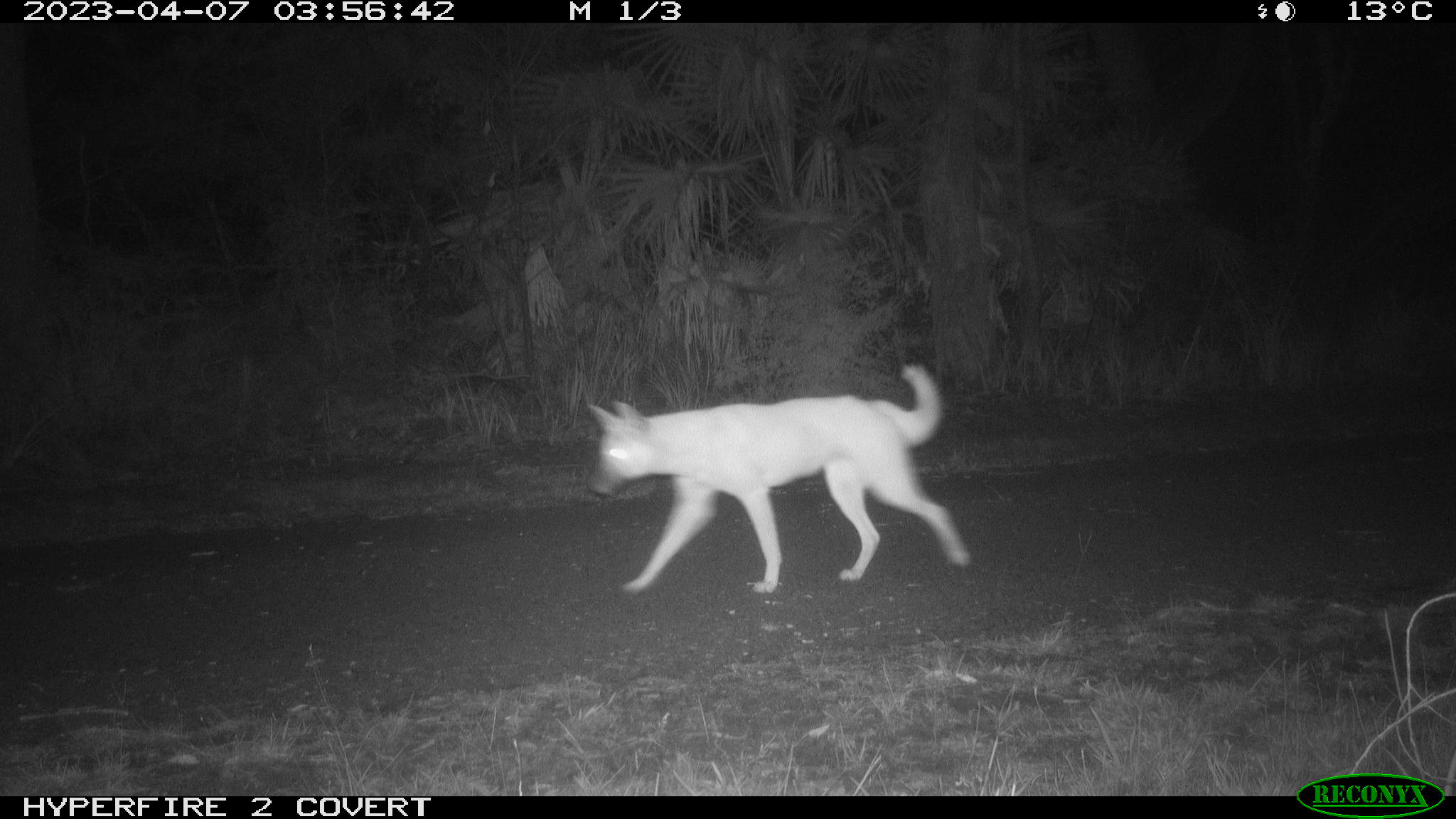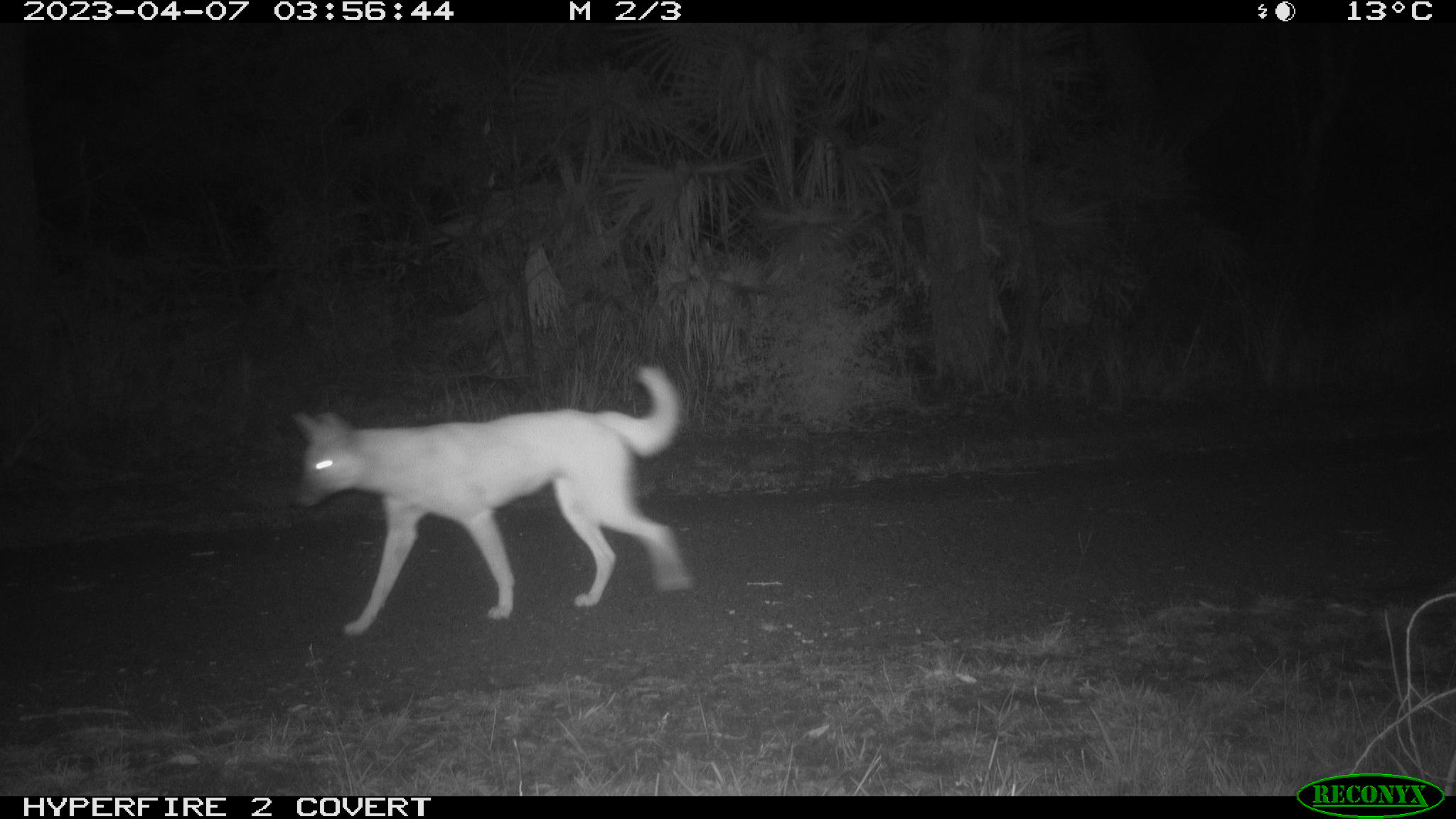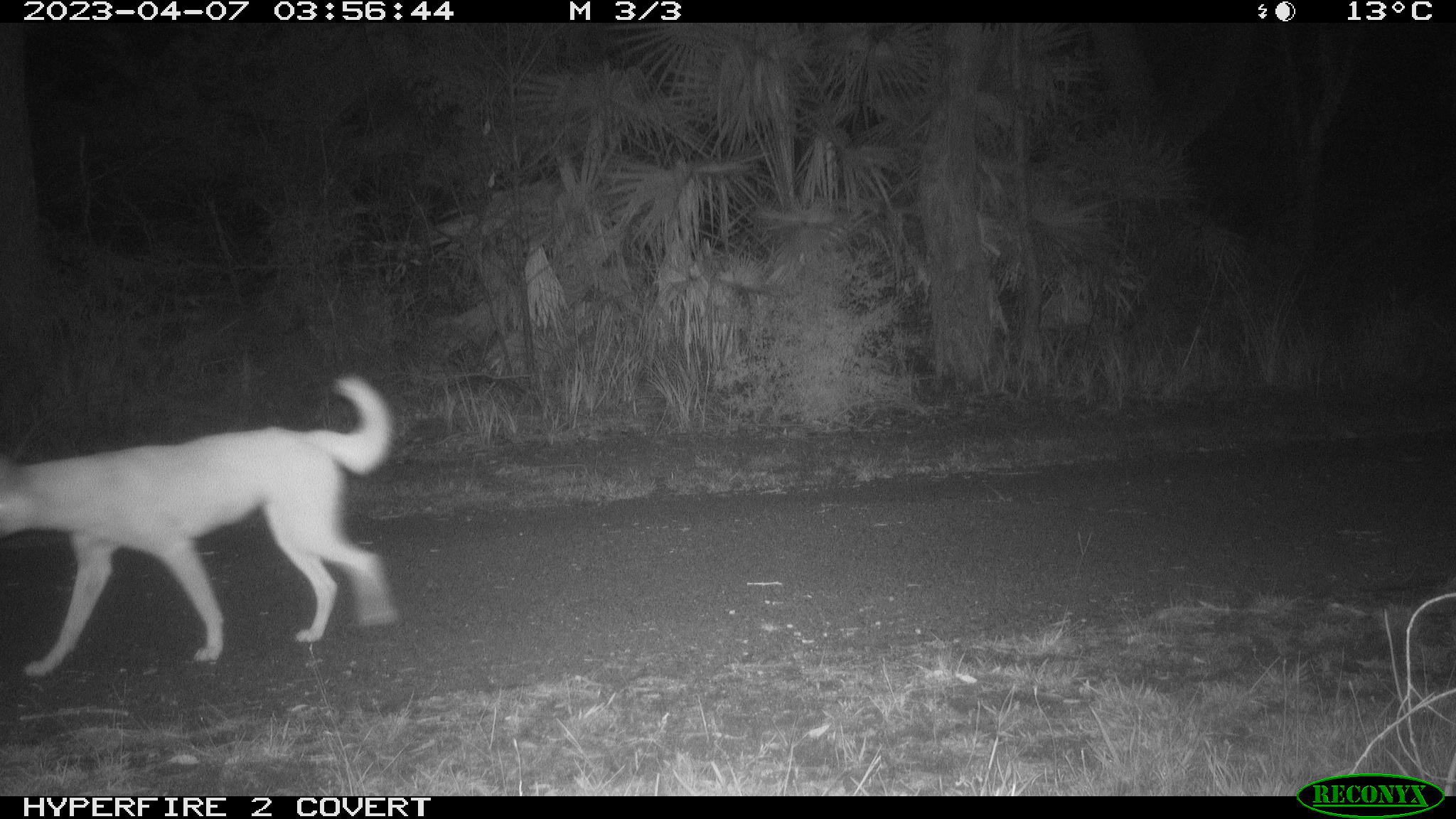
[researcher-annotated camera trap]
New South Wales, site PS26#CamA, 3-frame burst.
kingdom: Animalia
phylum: Chordata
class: Mammalia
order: Carnivora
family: Canidae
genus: Canis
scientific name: Canis familiaris dingo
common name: dingo